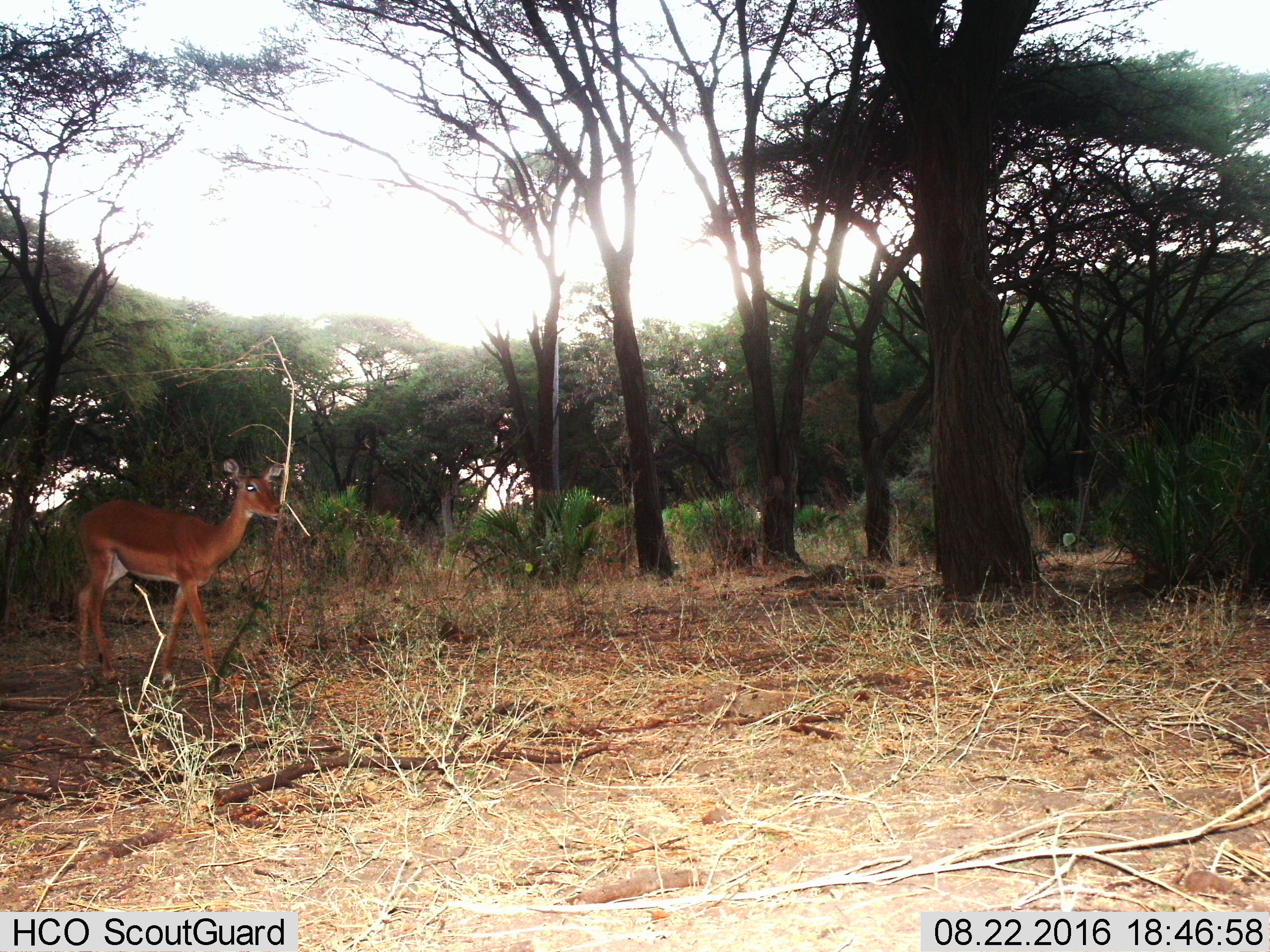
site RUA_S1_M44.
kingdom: Animalia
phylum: Chordata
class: Mammalia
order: Artiodactyla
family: Bovidae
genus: Aepyceros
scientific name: Aepyceros melampus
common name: impala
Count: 1.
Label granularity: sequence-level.